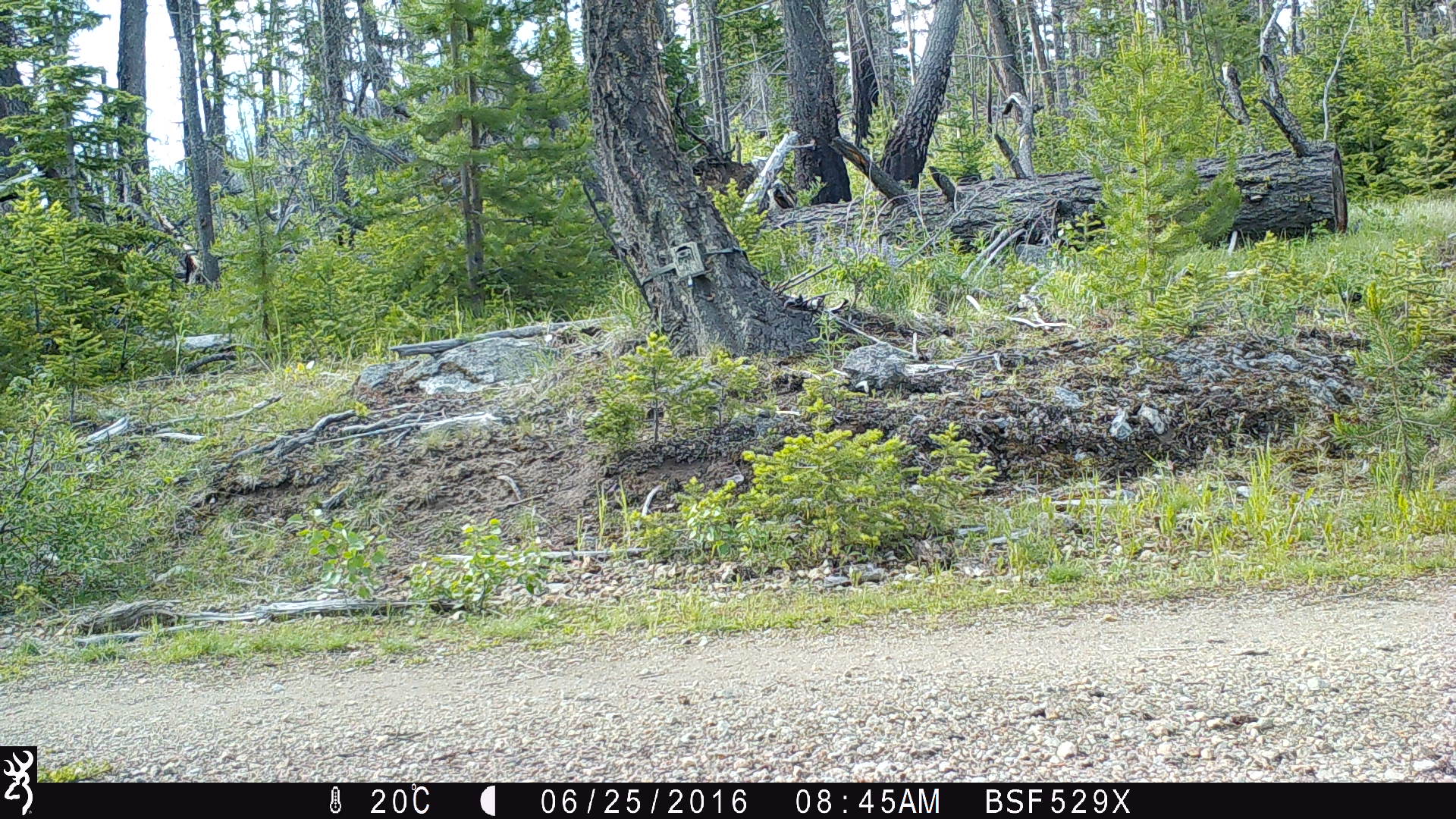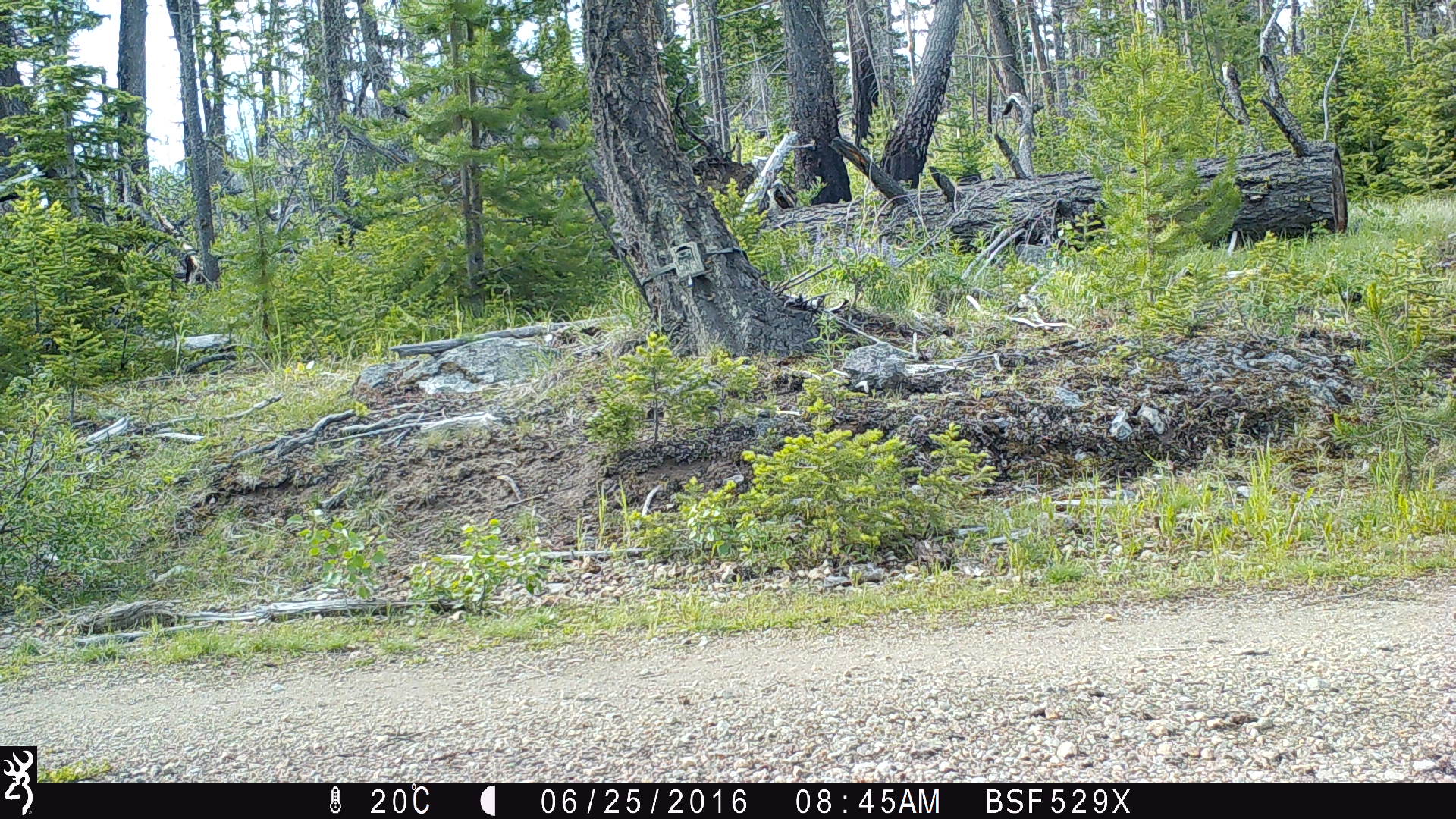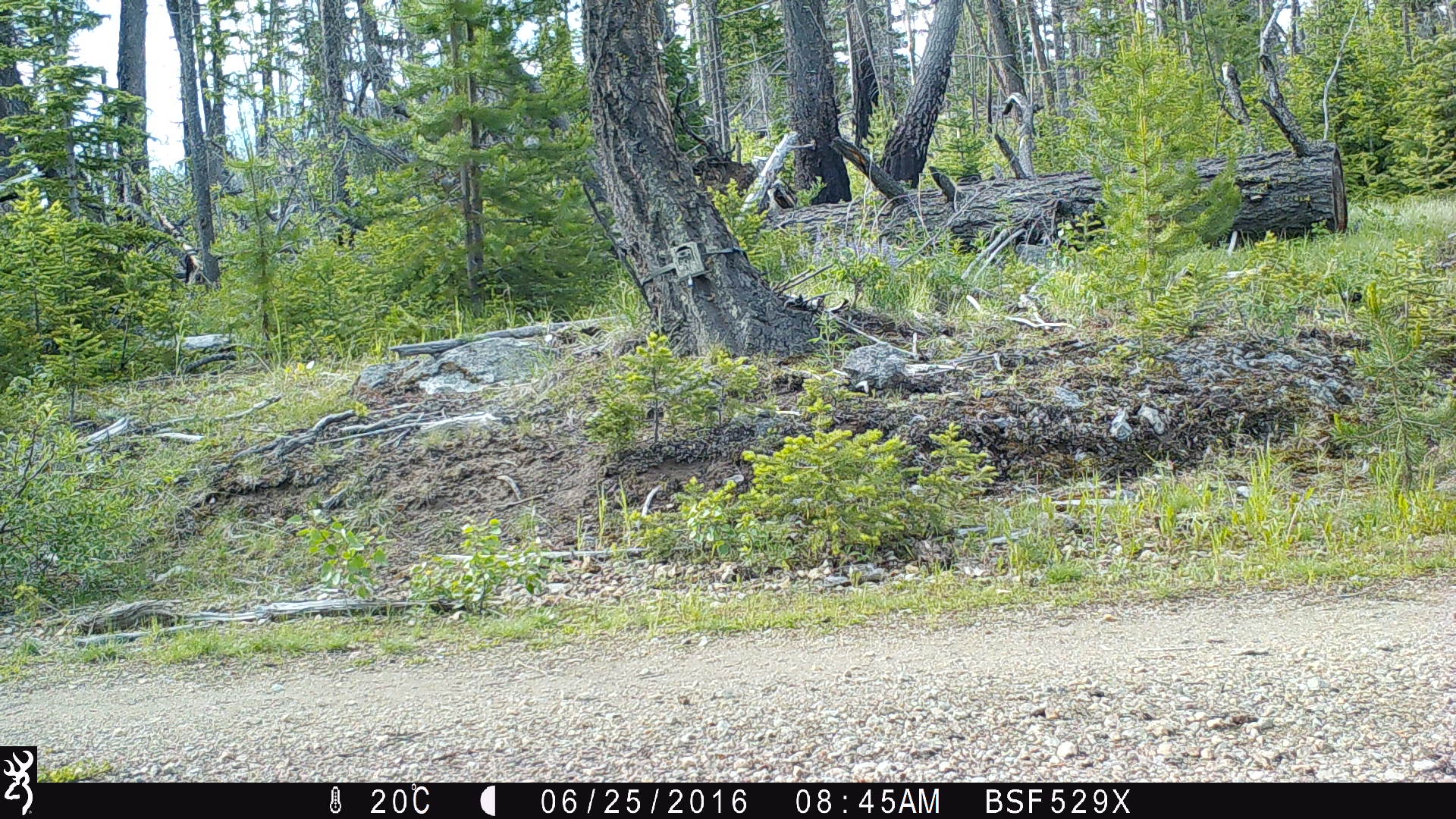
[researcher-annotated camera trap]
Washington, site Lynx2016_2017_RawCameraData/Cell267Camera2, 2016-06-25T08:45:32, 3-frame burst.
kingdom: Animalia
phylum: Chordata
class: Mammalia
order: Artiodactyla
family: Cervidae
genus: Odocoileus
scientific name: Odocoileus hemionus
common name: mule deer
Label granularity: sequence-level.